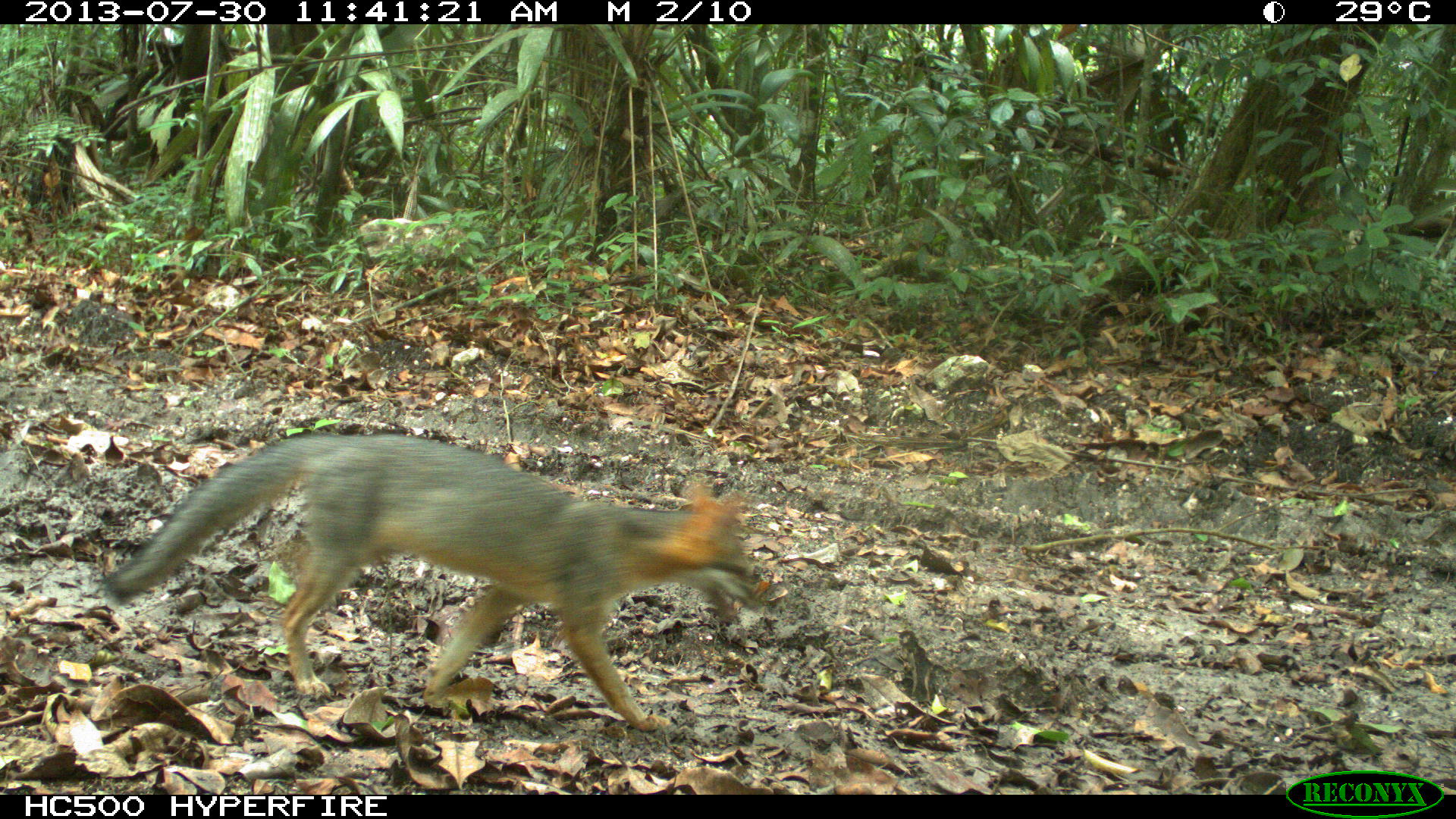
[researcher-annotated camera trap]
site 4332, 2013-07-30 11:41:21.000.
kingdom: Animalia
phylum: Chordata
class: Mammalia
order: Carnivora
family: Canidae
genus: Urocyon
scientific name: Urocyon cinereoargenteus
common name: gray fox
Urocyon cinereoargenteus (gray fox), count 1.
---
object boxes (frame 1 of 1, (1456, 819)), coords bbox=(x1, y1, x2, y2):
urocyon cinereoargenteus: bbox=(98, 431, 764, 734)